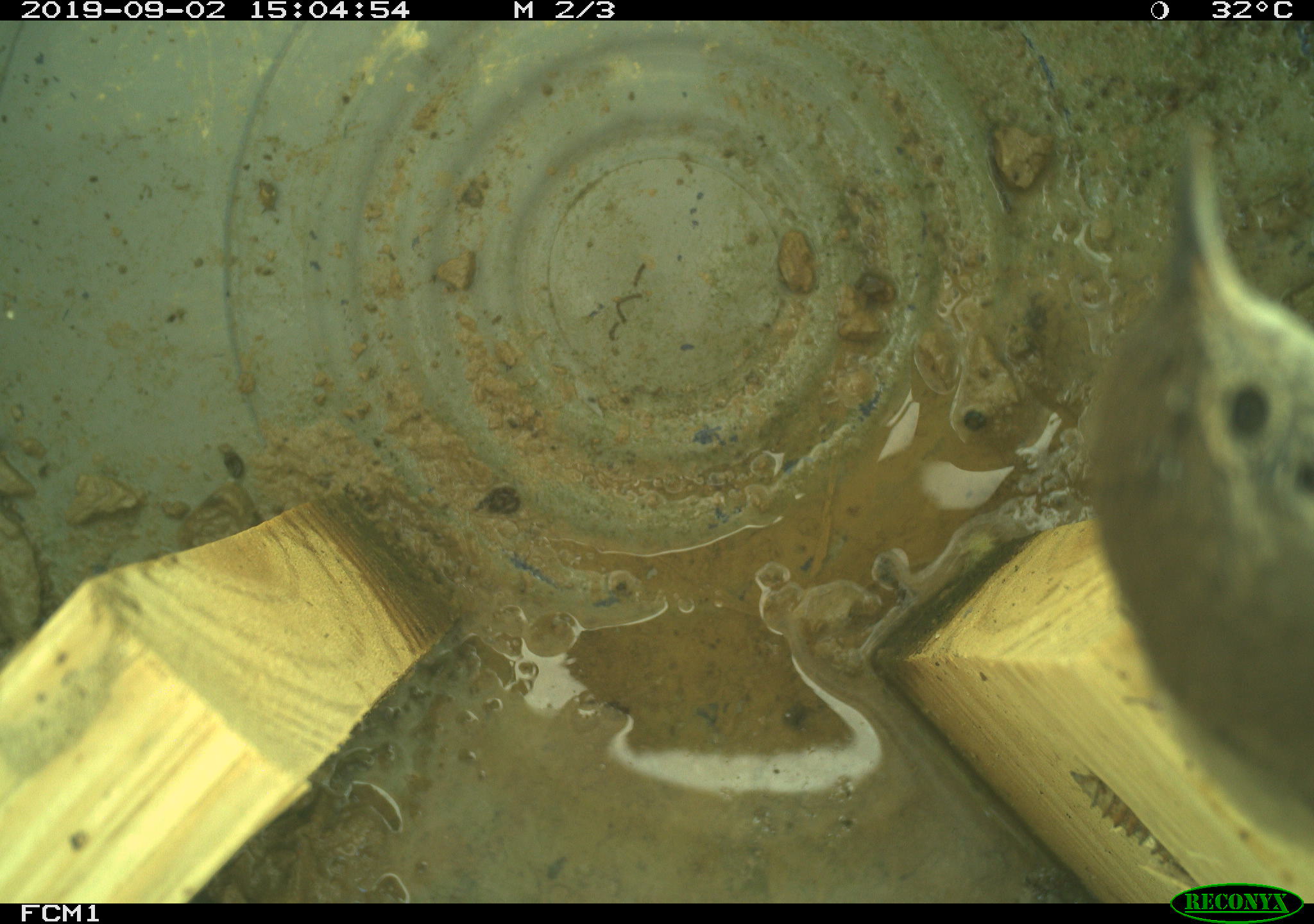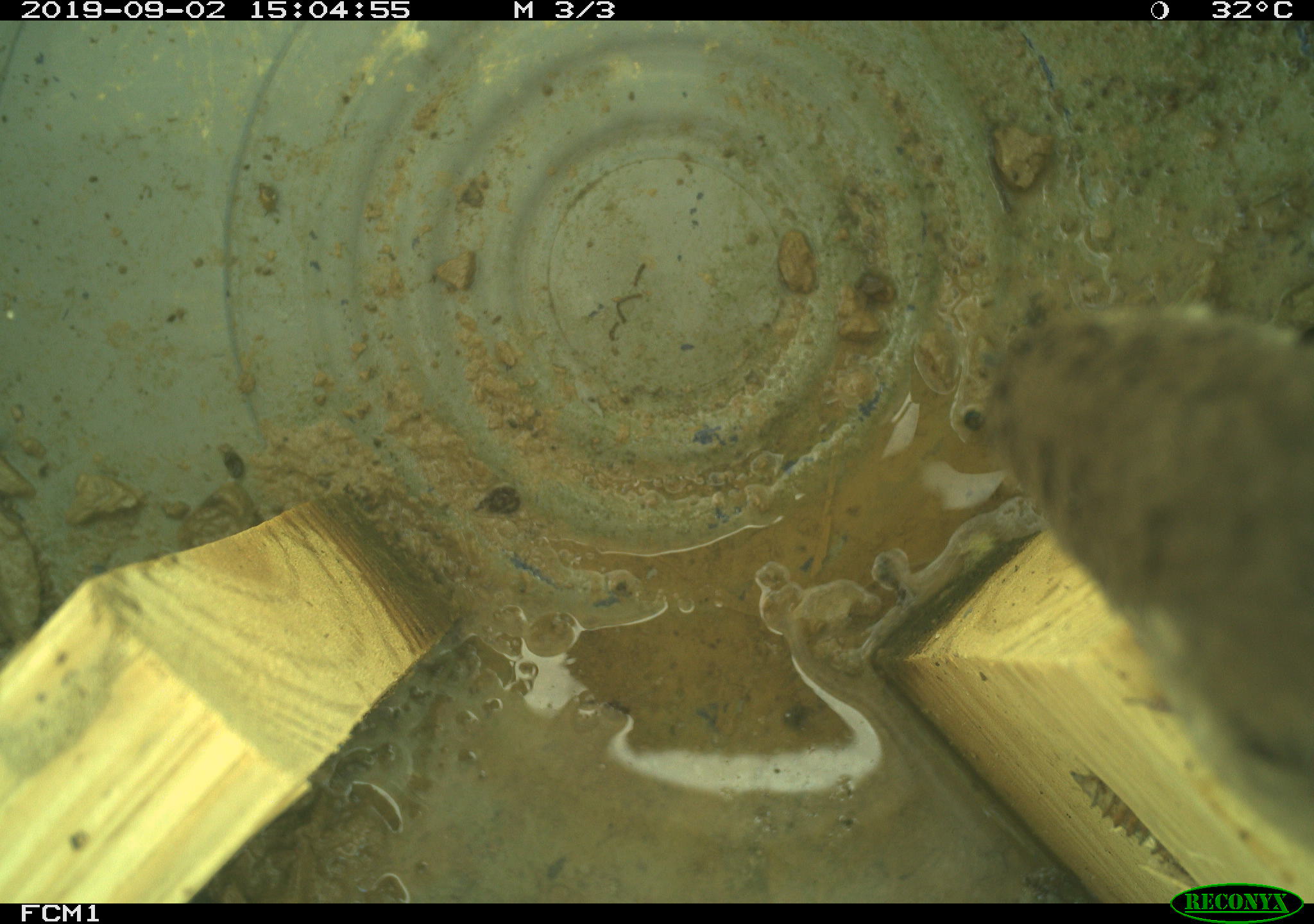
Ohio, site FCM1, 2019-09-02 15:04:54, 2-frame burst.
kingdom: Animalia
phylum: Chordata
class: Aves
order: Passeriformes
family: Troglodytidae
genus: Troglodytes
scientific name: Troglodytes aedon aedon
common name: northern house wren